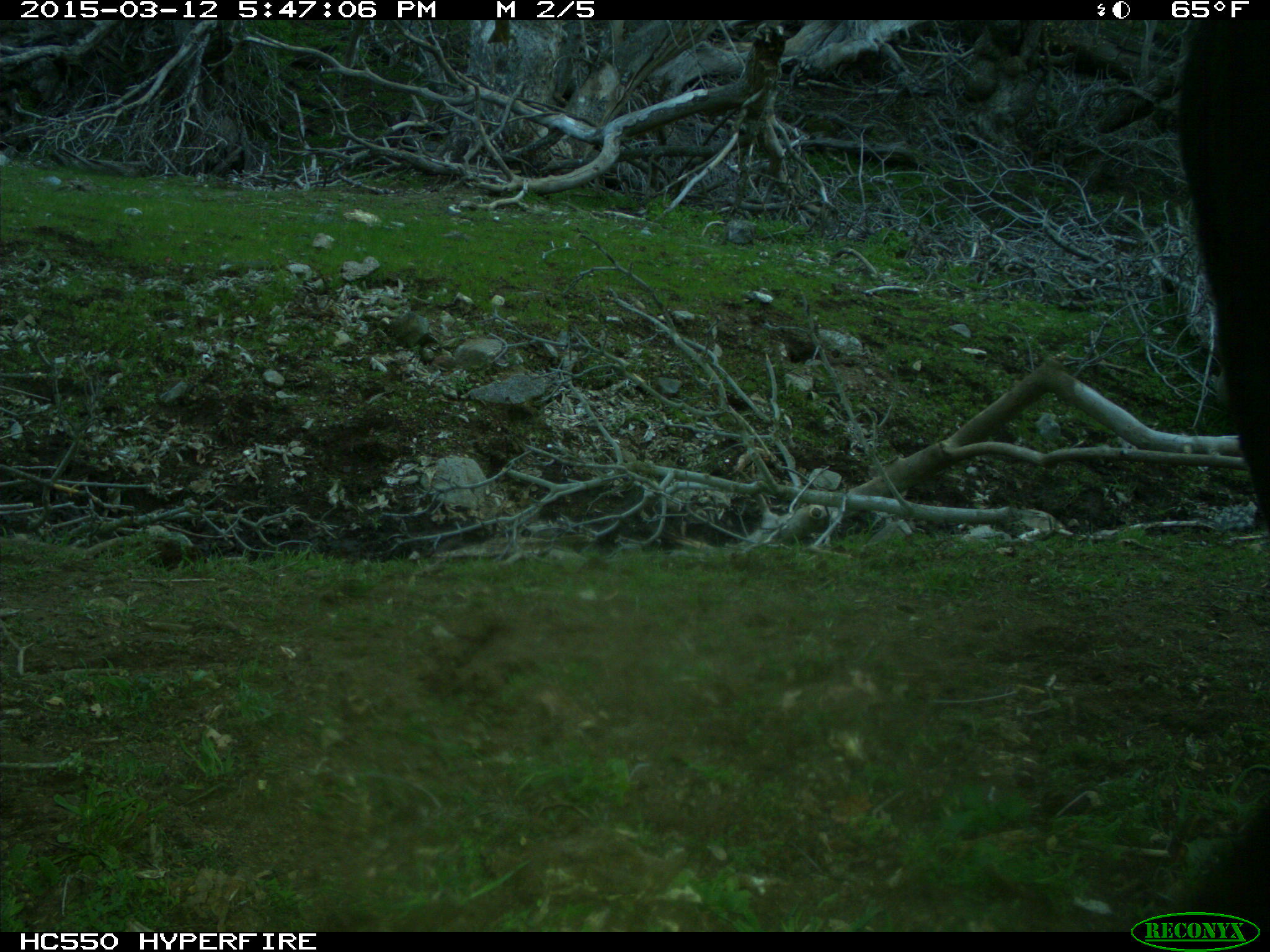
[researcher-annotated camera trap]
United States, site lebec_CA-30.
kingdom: Animalia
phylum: Chordata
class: Mammalia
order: Artiodactyla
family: Bovidae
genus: Bos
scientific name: Bos taurus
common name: domestic cow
Bos taurus (domestic cow).